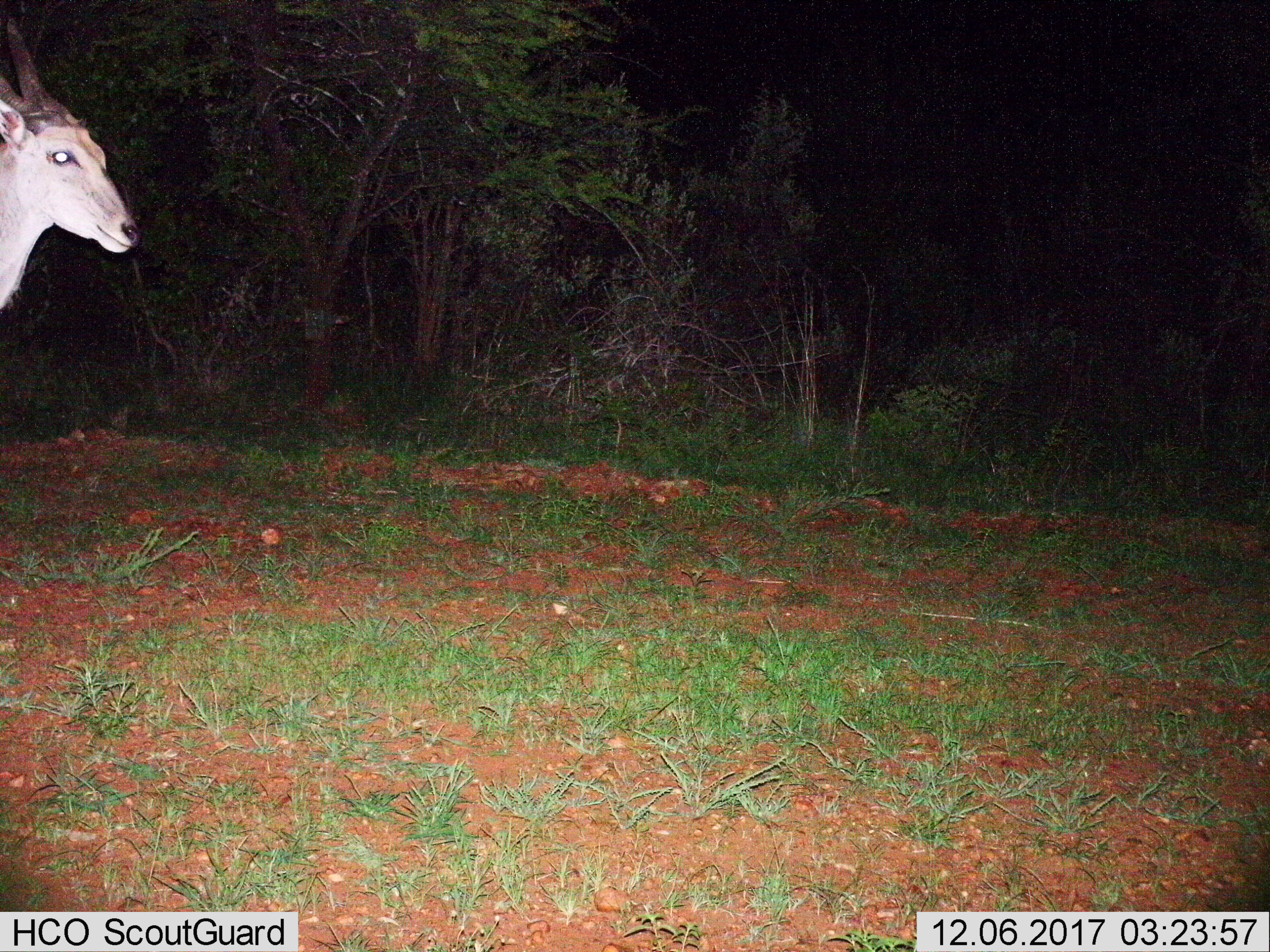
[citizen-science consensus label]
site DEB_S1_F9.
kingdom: Animalia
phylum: Chordata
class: Mammalia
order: Artiodactyla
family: Bovidae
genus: Tragelaphus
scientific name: Tragelaphus oryx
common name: eland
Eland (Tragelaphus oryx), count 1. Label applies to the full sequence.